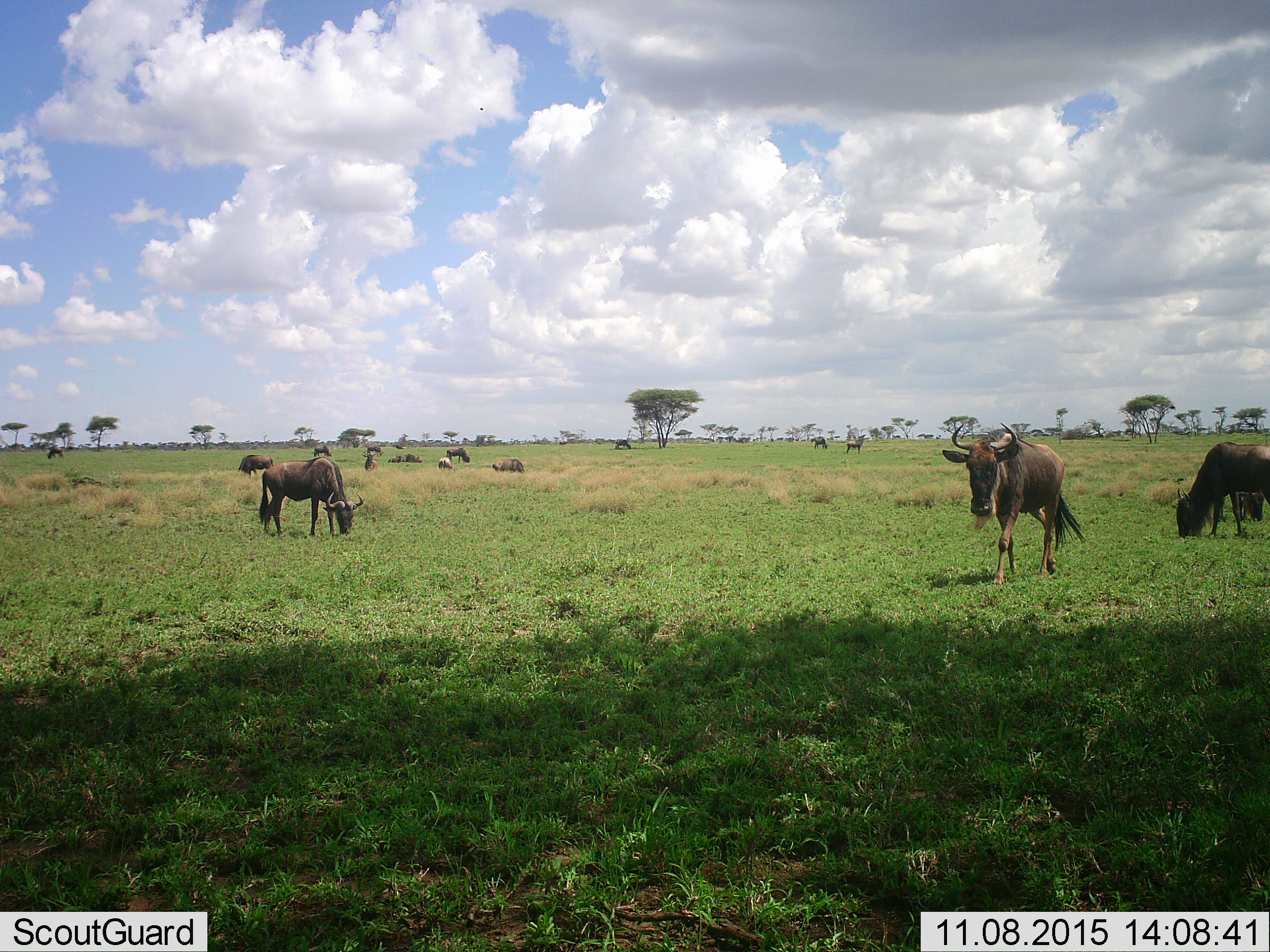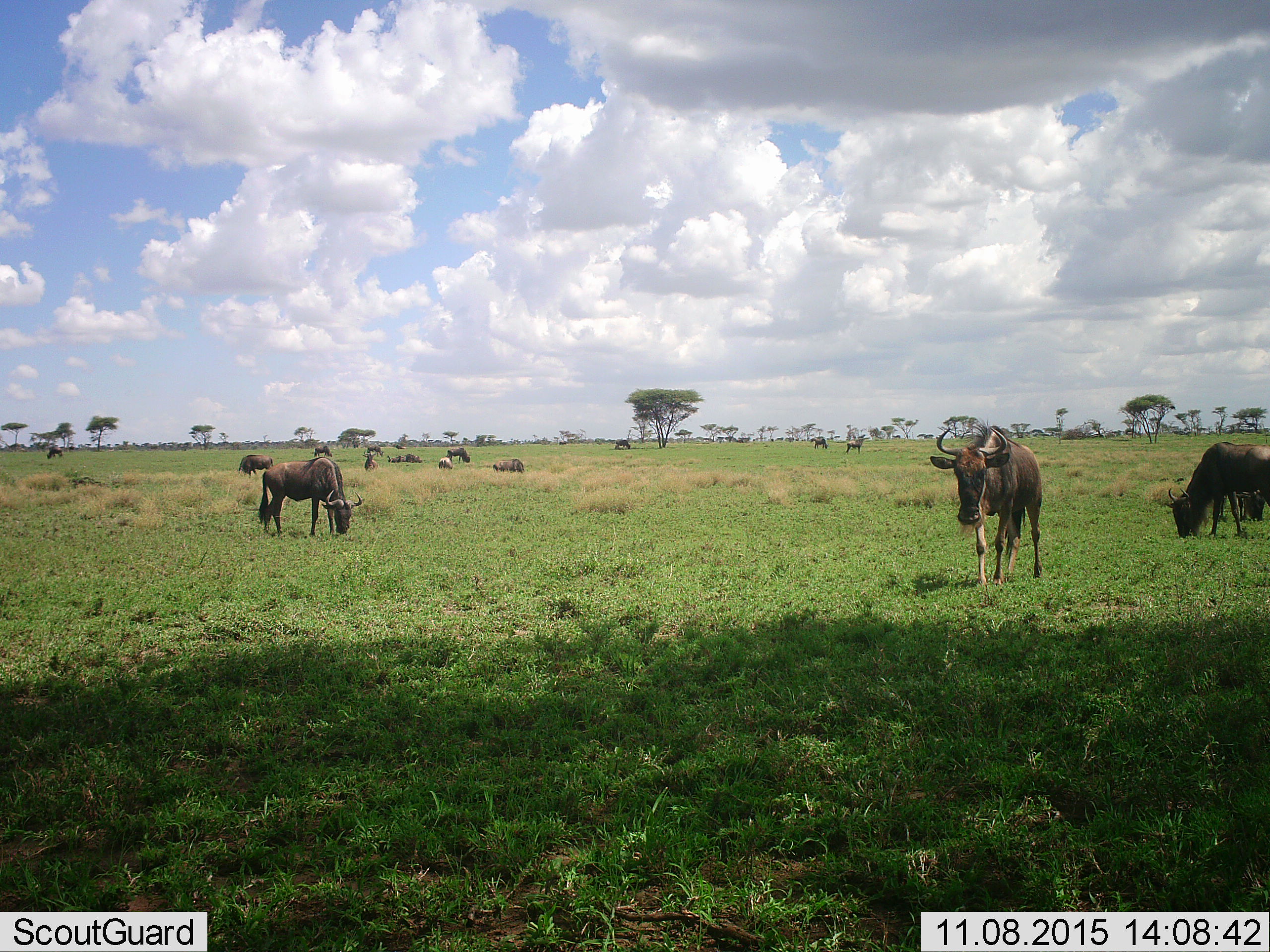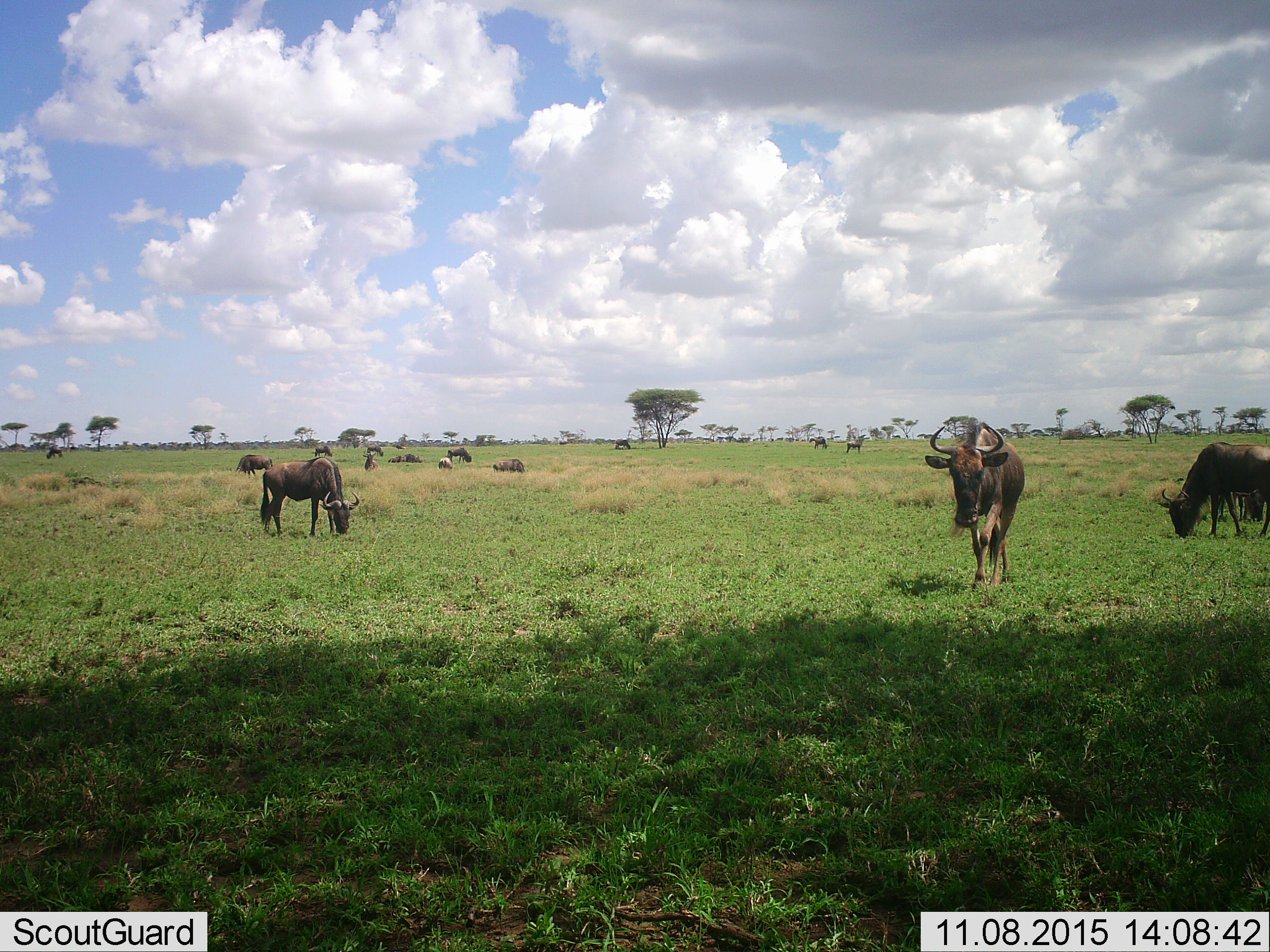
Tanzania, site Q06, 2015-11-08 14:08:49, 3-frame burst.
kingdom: Animalia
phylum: Chordata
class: Mammalia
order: Artiodactyla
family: Bovidae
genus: Connochaetes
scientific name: Connochaetes taurinus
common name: blue wildebeest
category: wildebeest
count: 11-50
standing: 62%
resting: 38%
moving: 88%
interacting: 0%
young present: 12%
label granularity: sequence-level